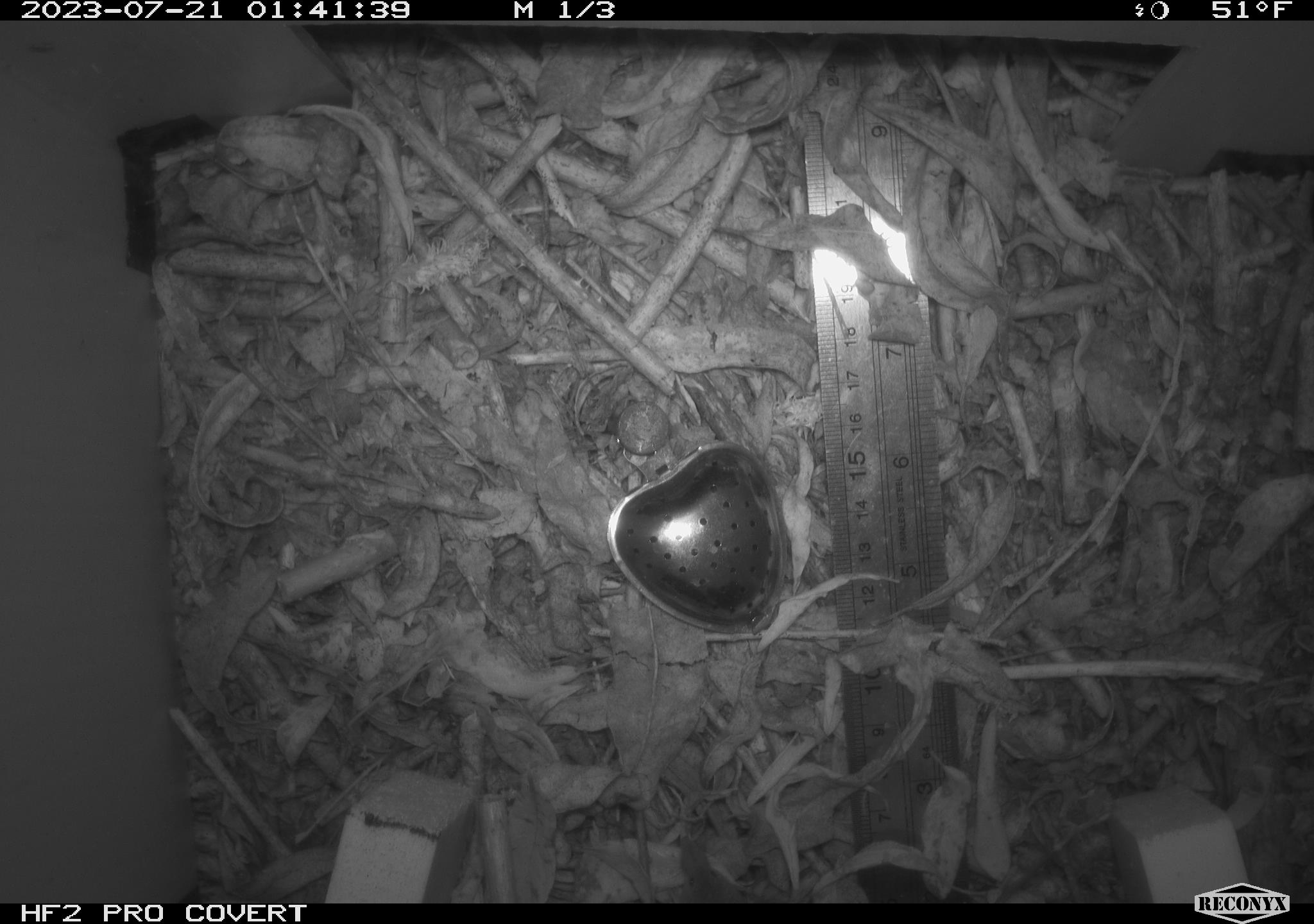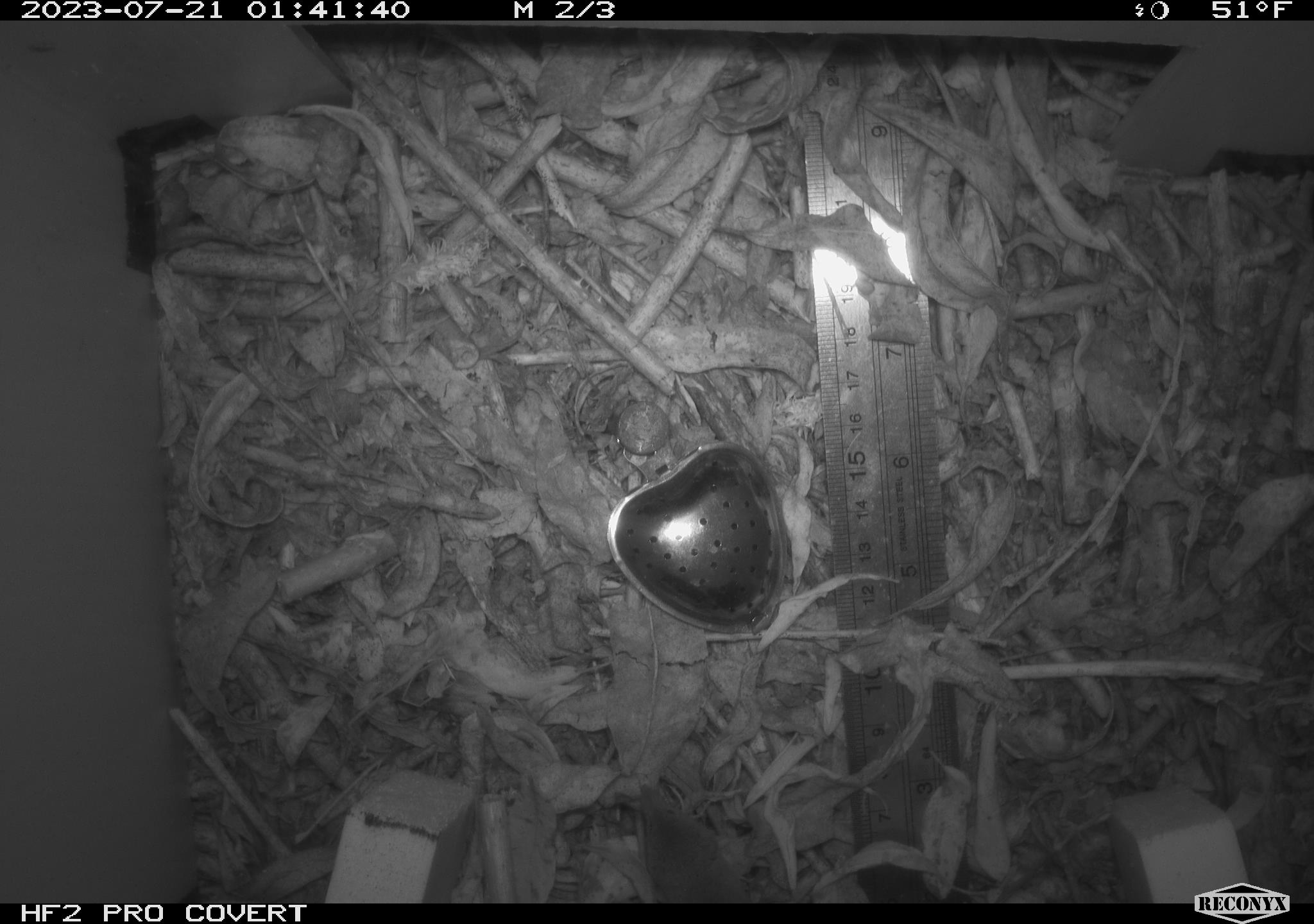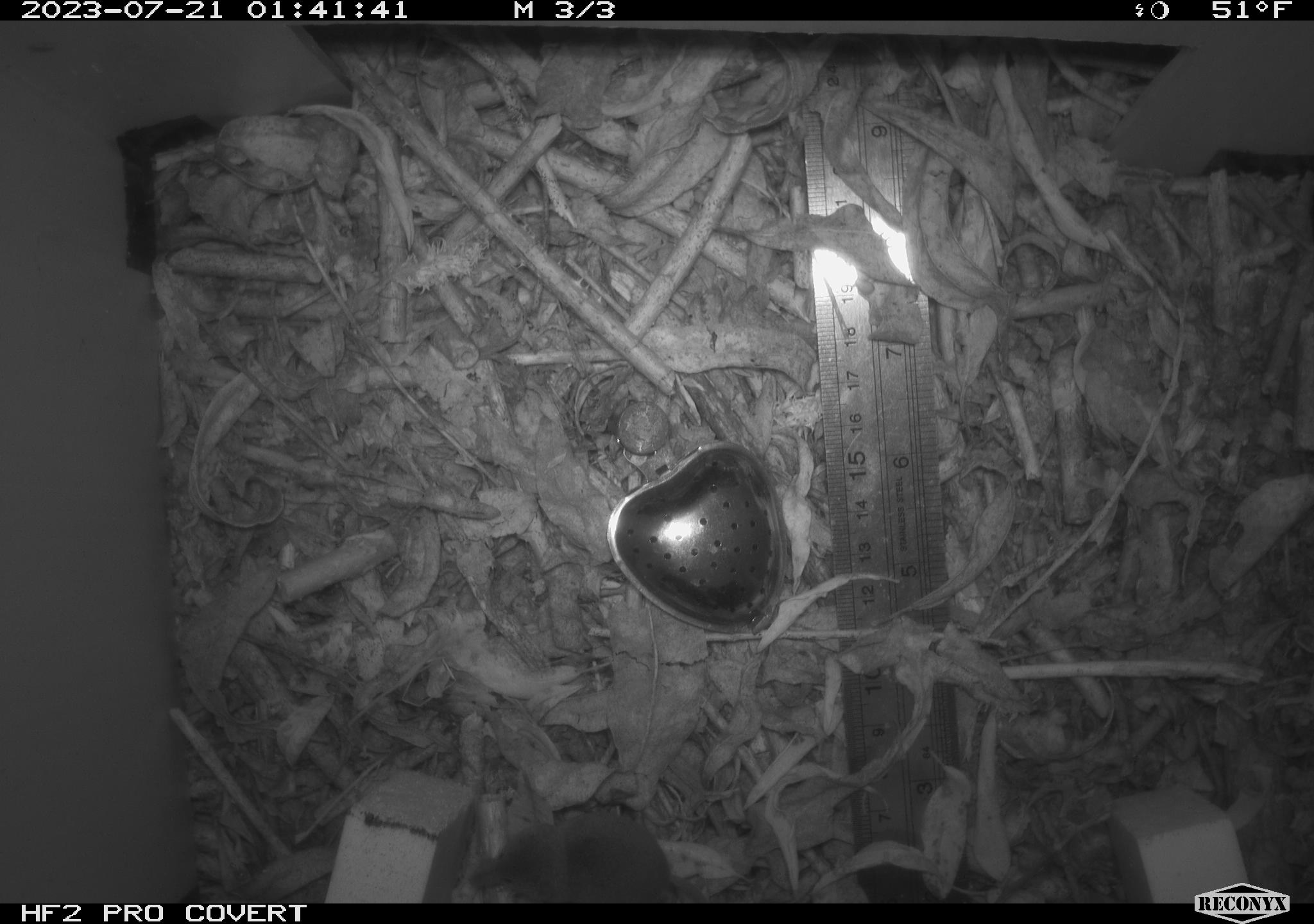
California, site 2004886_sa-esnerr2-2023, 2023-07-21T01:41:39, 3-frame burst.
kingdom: Animalia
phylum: Chordata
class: Mammalia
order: Eulipotyphla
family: Soricidae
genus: Sorex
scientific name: Sorex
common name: long-tailed shrew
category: sorex species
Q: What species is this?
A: Sorex species (long-tailed shrew) (Sorex).